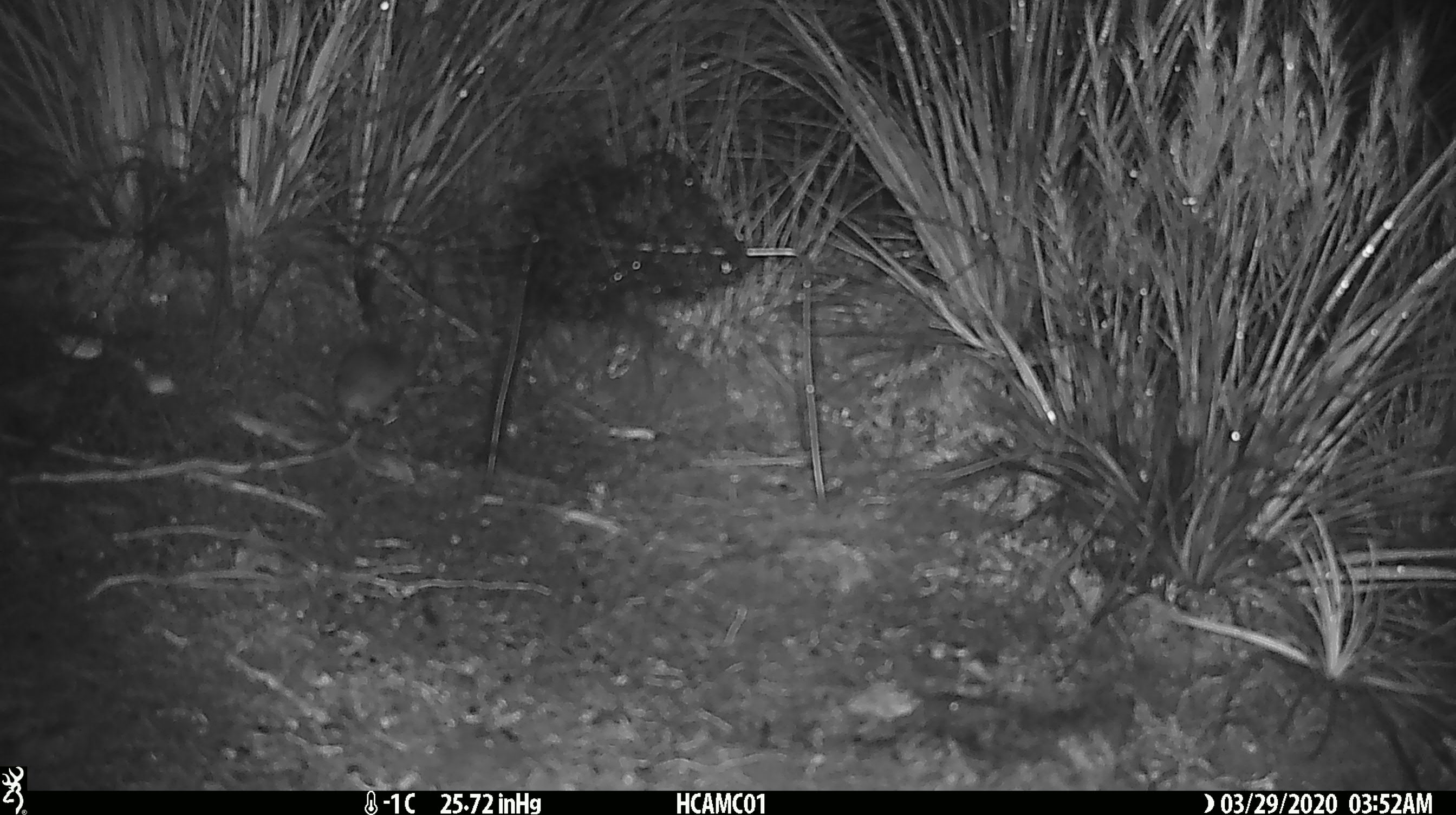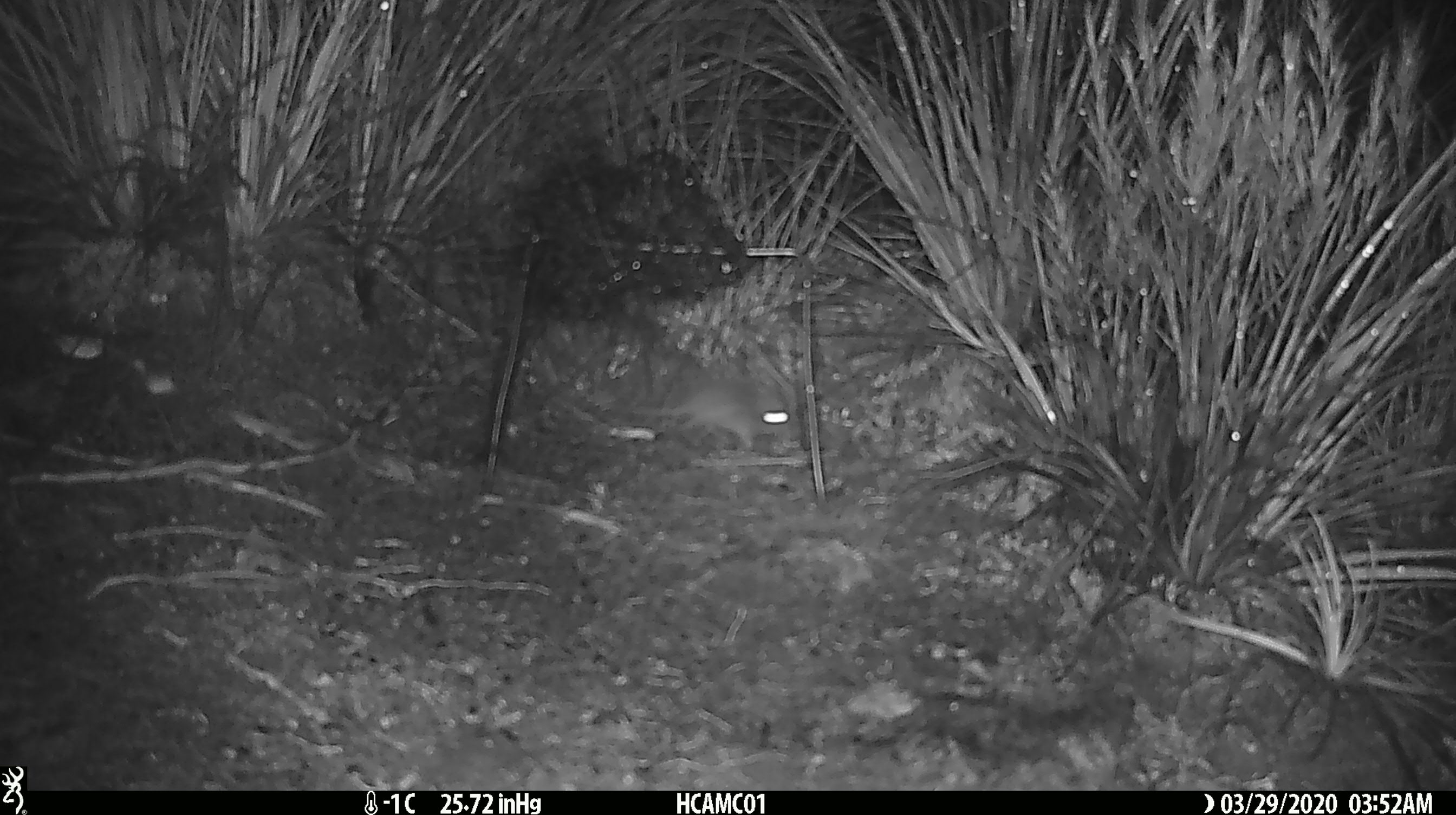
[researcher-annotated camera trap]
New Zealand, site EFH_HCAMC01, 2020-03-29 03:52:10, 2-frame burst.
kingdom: Animalia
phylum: Chordata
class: Mammalia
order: Rodentia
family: Muridae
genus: Mus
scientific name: Mus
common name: mouse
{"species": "mouse (Mus)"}